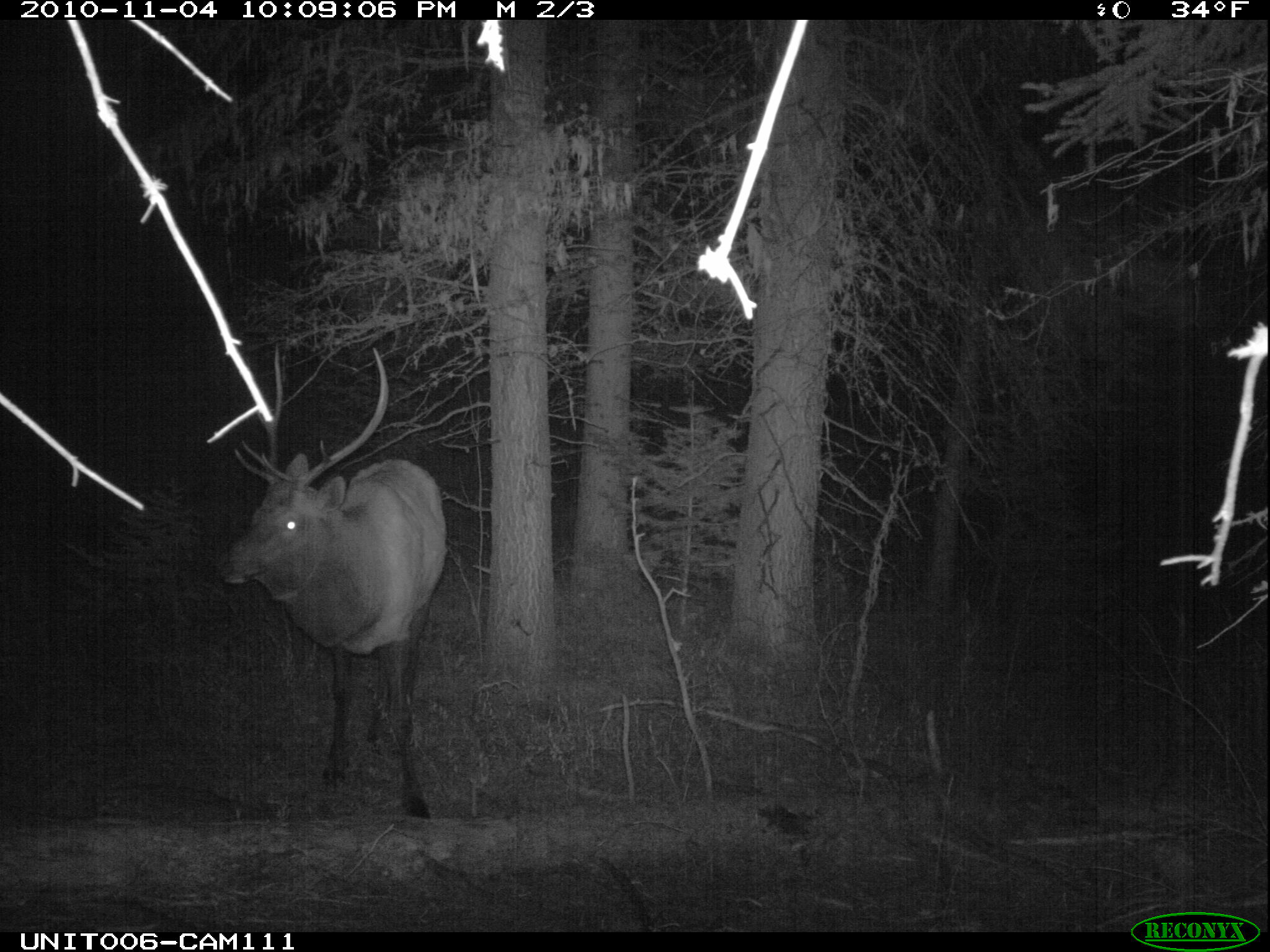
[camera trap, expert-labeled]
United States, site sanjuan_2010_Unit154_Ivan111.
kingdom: Animalia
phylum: Chordata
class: Mammalia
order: Artiodactyla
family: Cervidae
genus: Cervus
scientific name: Cervus elaphus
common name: red deer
Cervus elaphus (red deer).